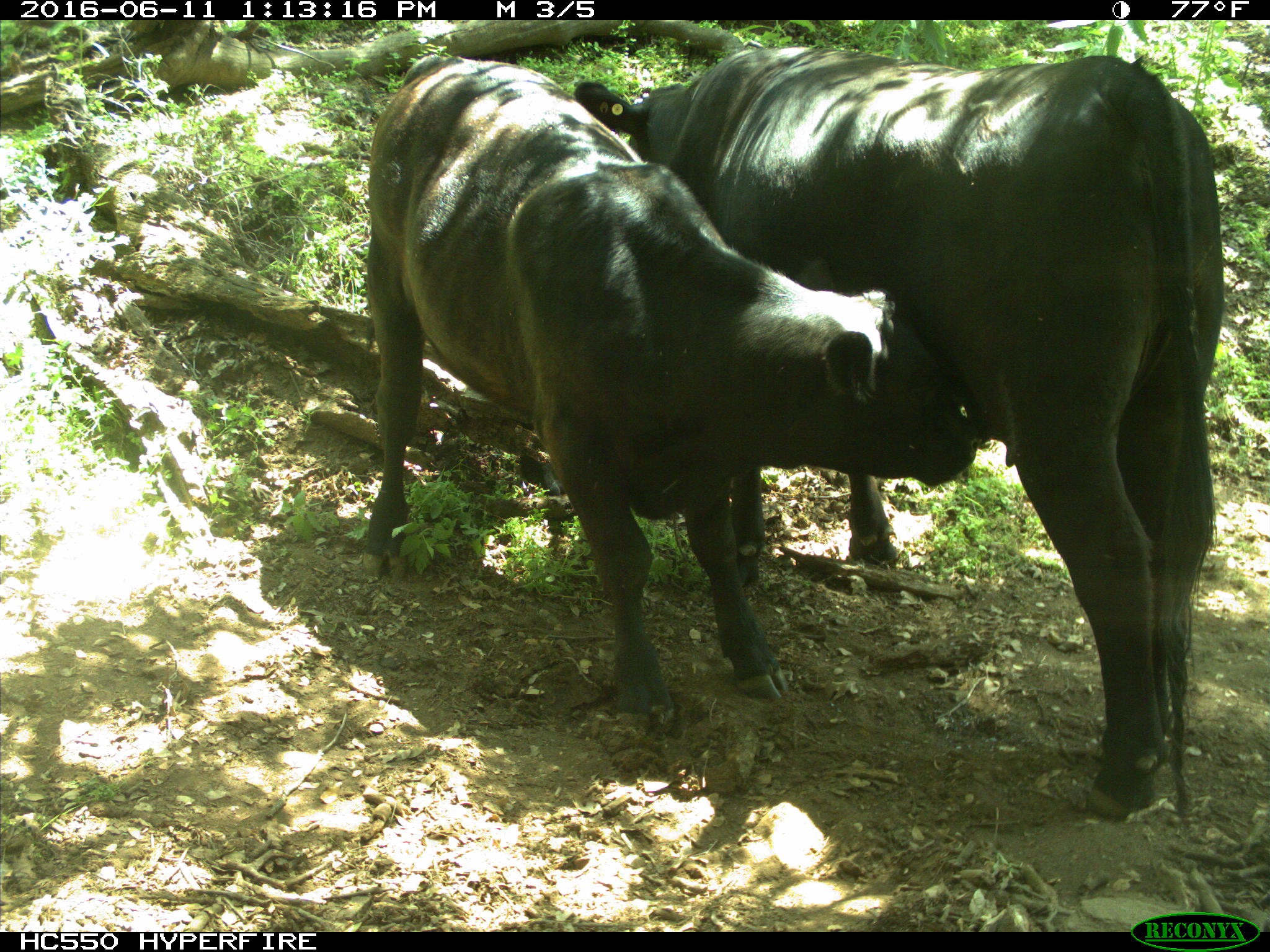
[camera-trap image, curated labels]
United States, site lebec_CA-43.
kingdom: Animalia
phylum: Chordata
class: Mammalia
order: Artiodactyla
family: Bovidae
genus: Bos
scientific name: Bos taurus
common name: domestic cow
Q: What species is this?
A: Bos taurus (domestic cow).